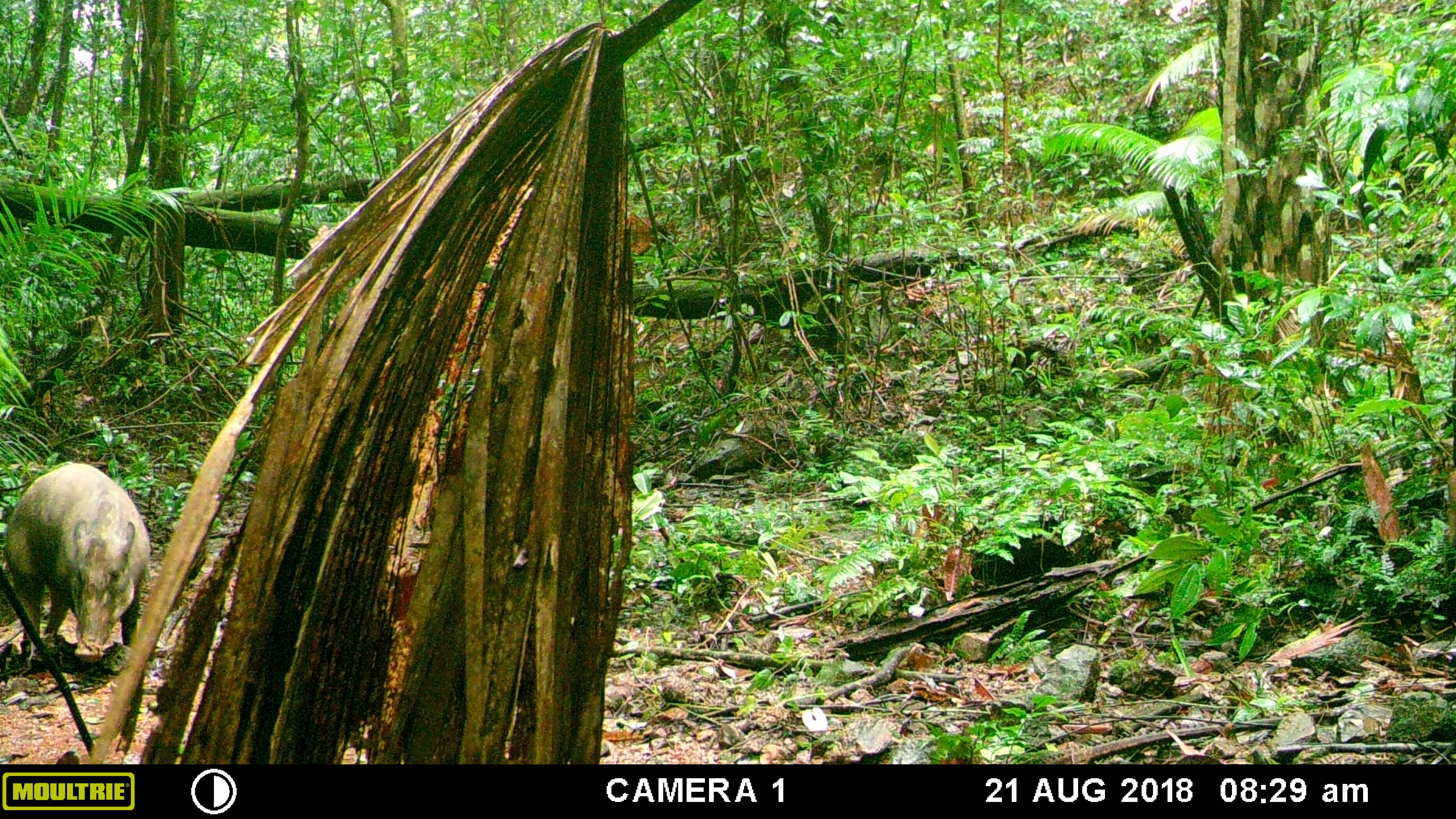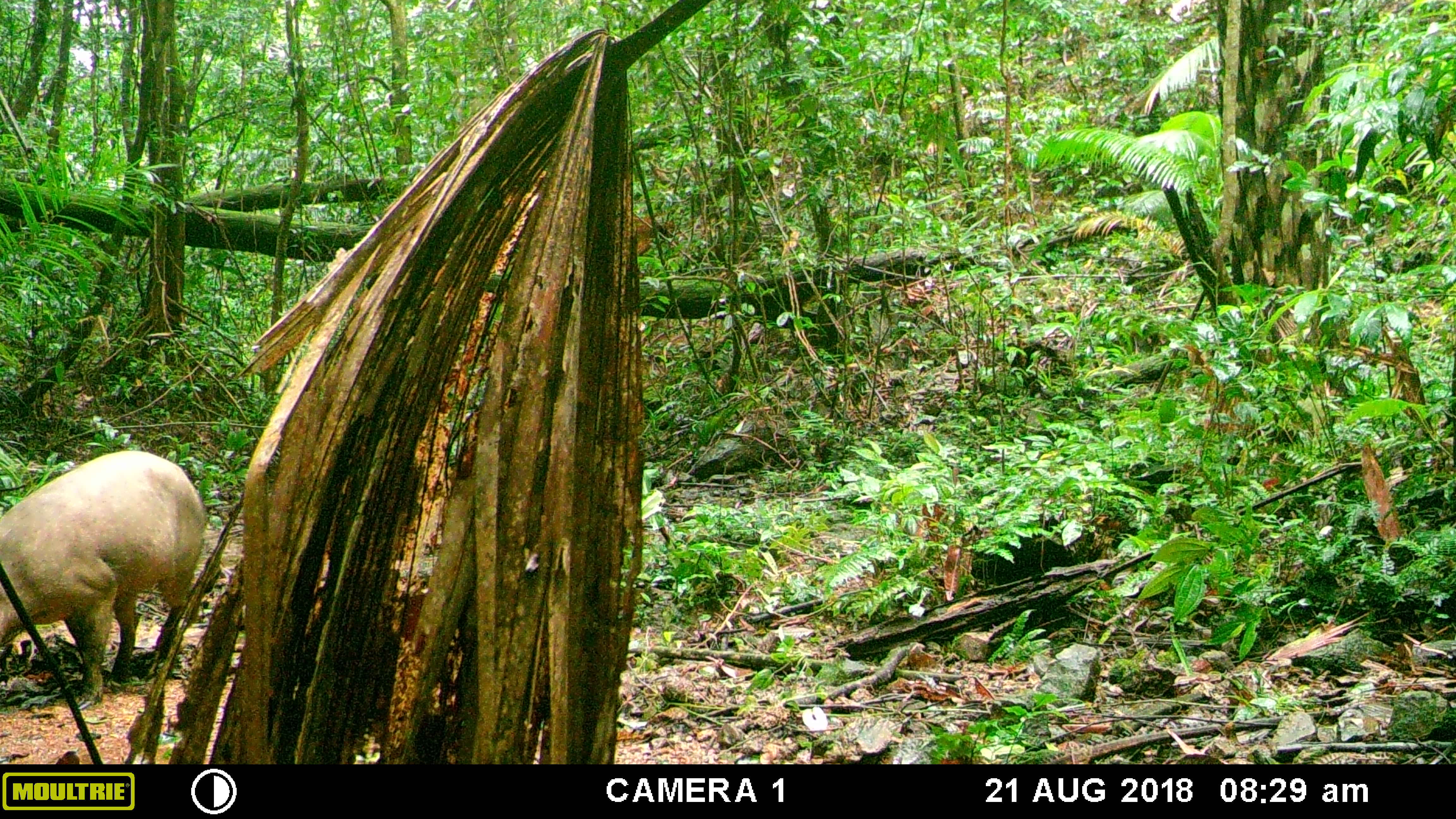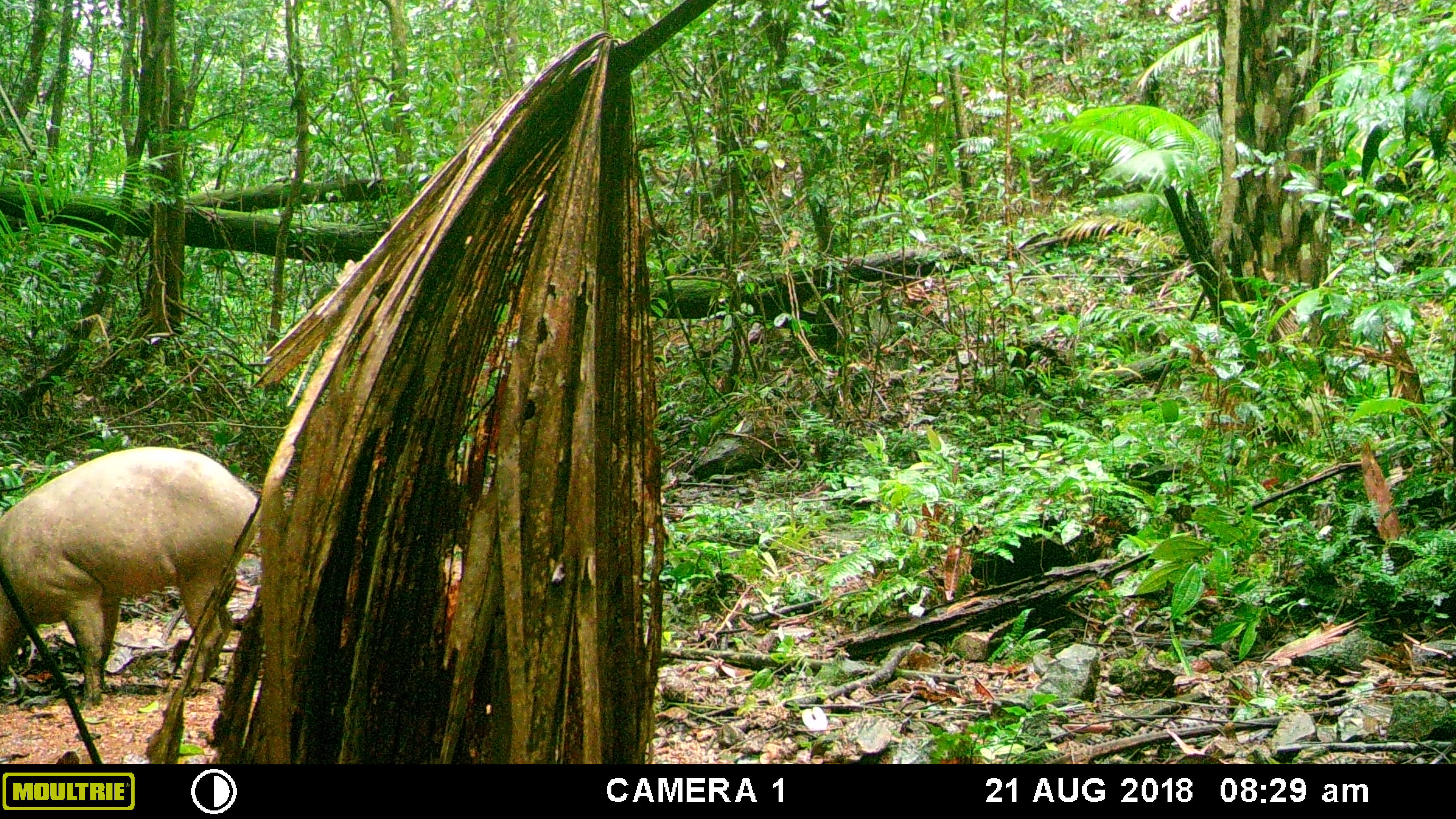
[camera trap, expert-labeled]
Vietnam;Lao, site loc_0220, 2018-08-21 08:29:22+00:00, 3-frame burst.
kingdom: Animalia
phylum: Chordata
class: Mammalia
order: Artiodactyla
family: Suidae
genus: Sus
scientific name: Sus scrofa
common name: eurasian wild pig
Eurasian wild pig (Sus scrofa). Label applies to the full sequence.